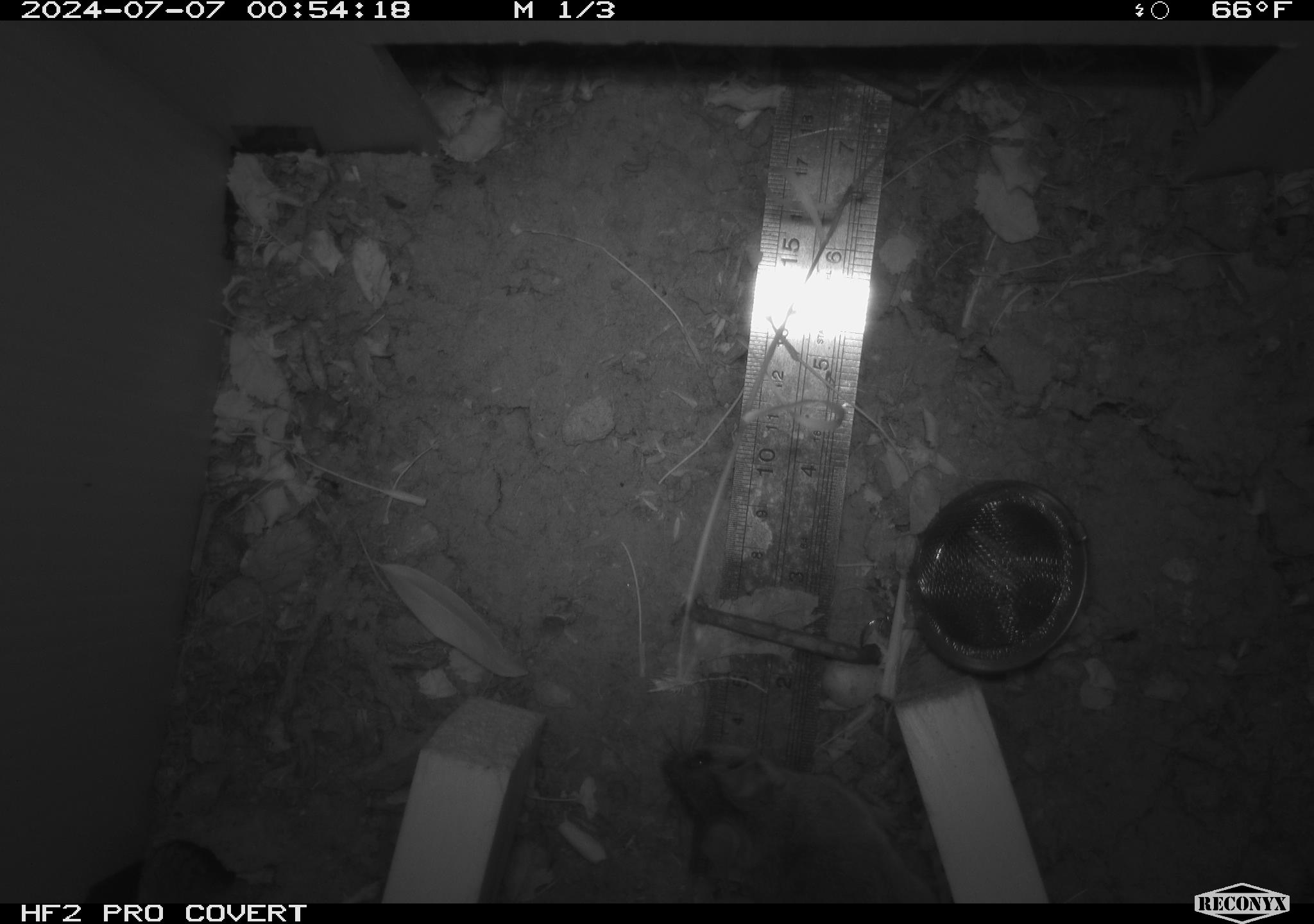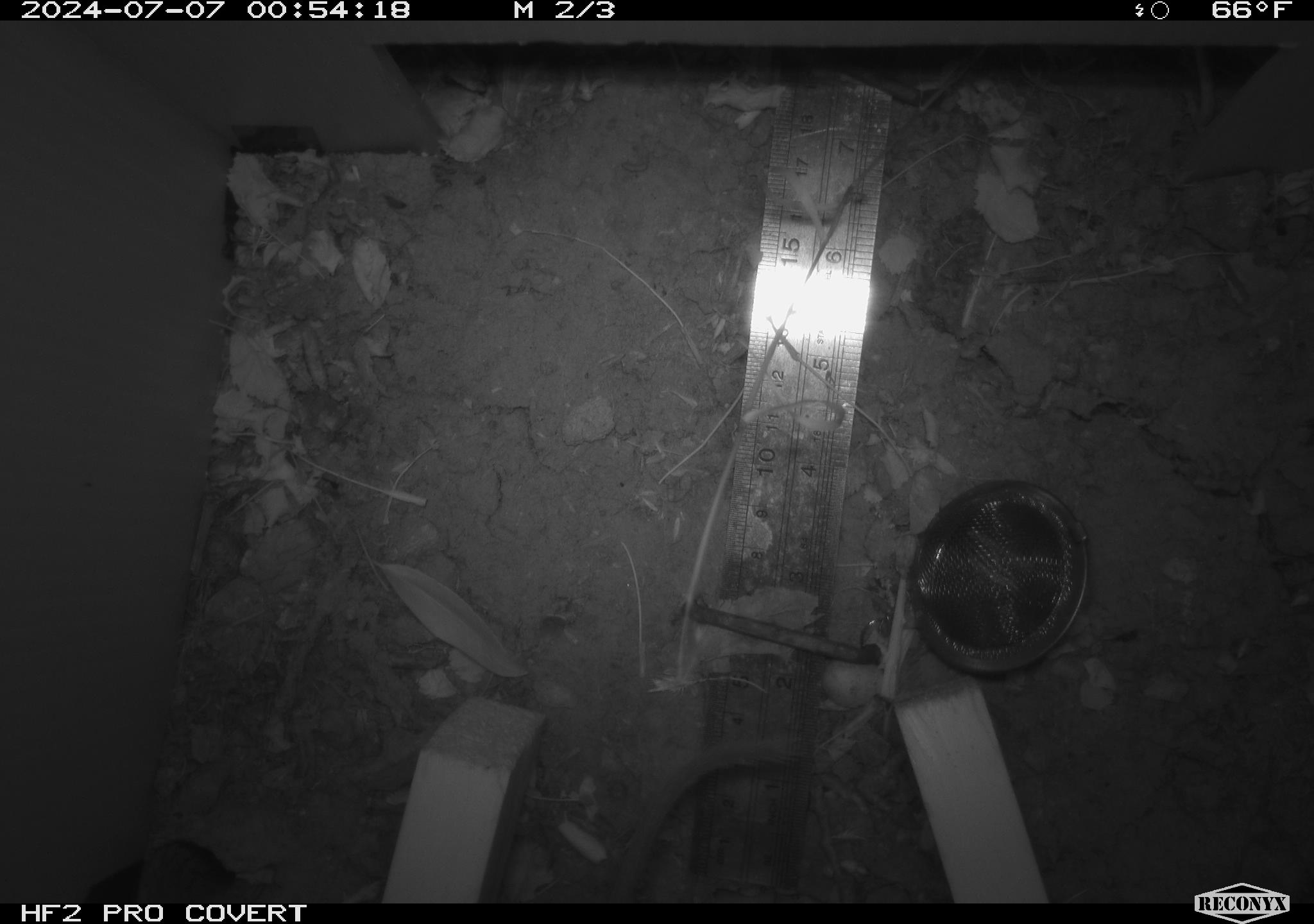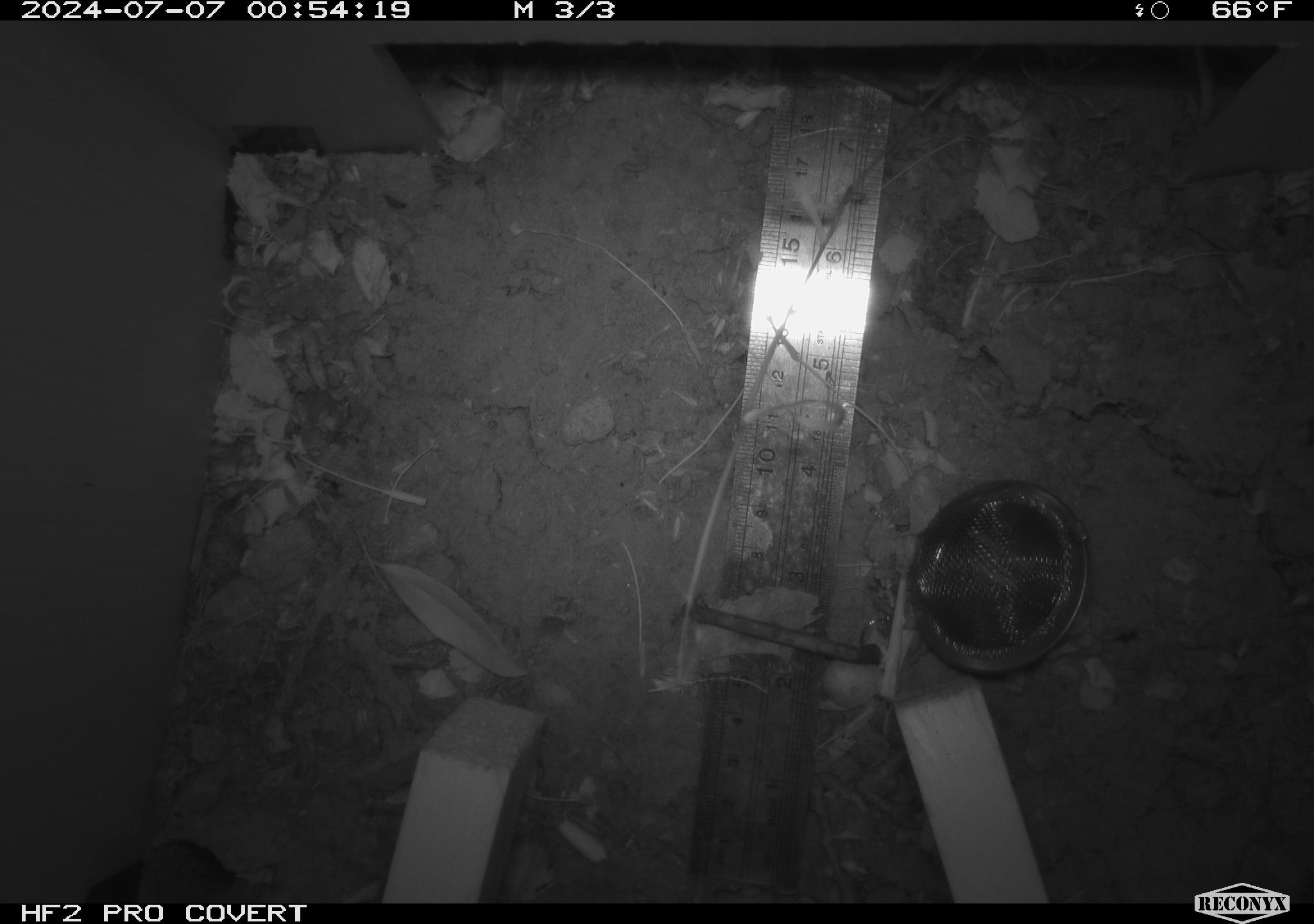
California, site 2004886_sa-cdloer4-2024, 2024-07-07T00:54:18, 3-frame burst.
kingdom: Animalia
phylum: Chordata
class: Mammalia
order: Rodentia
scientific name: Rodentia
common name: rodent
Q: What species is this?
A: Rodent (Rodentia).